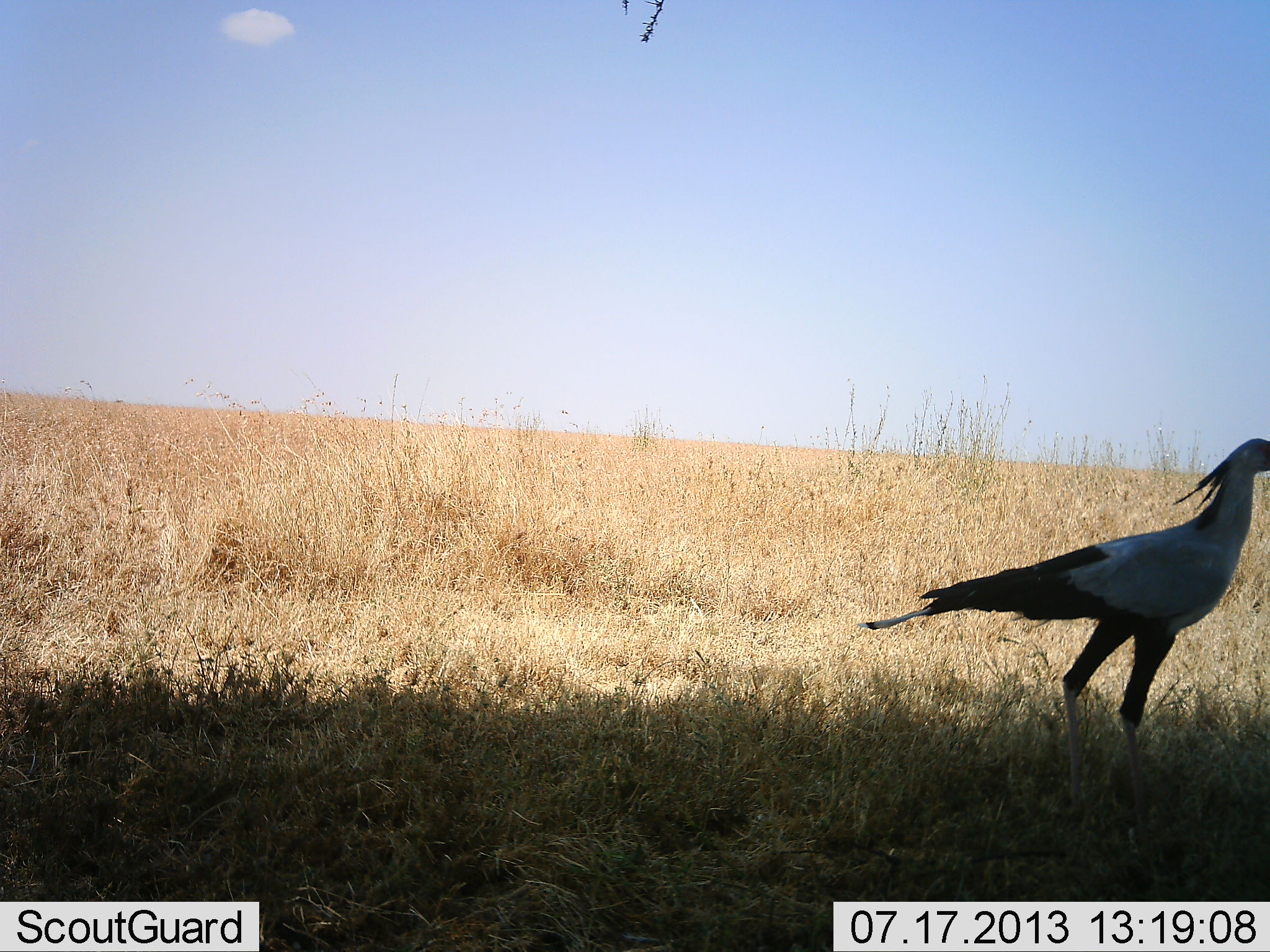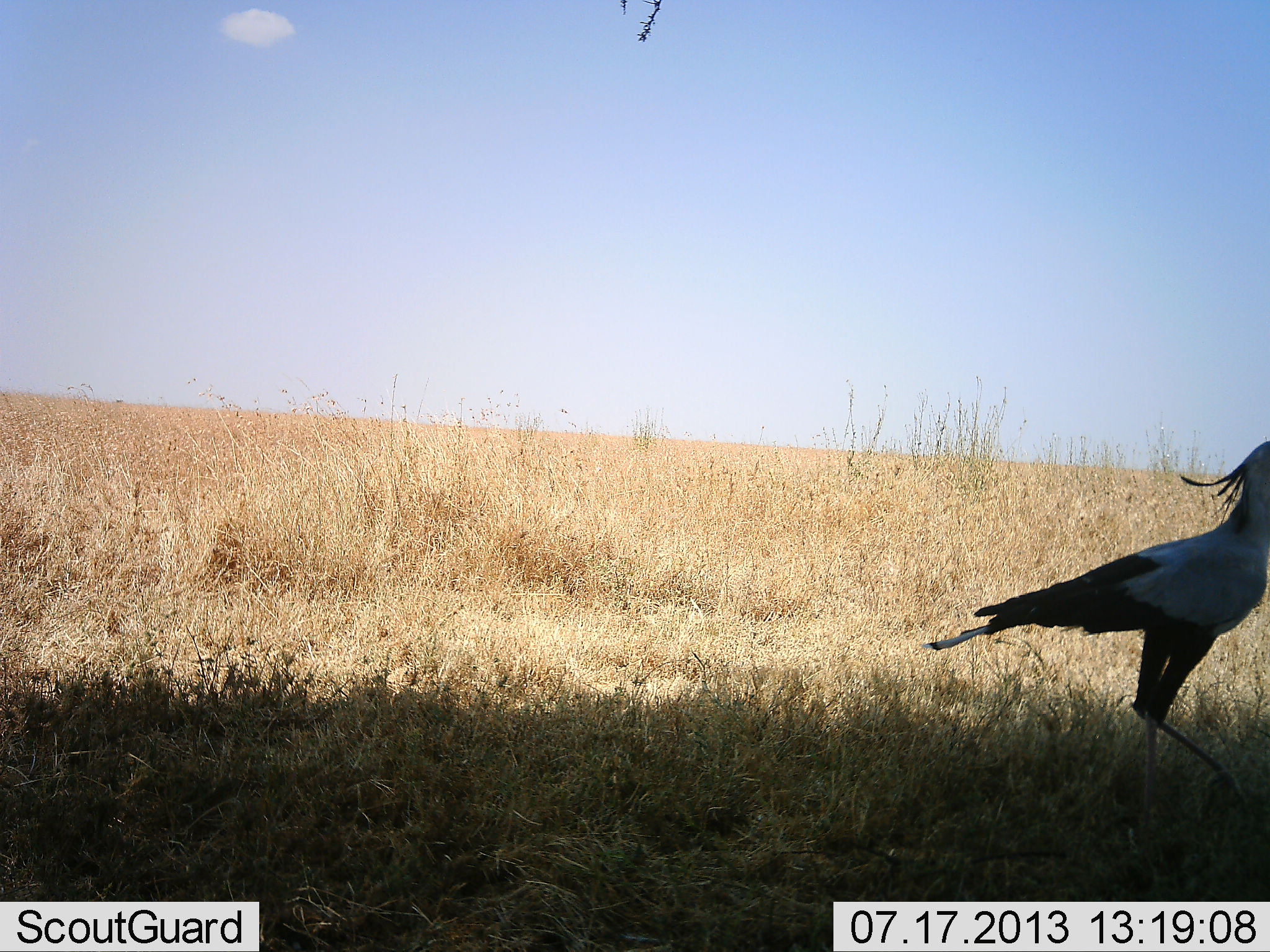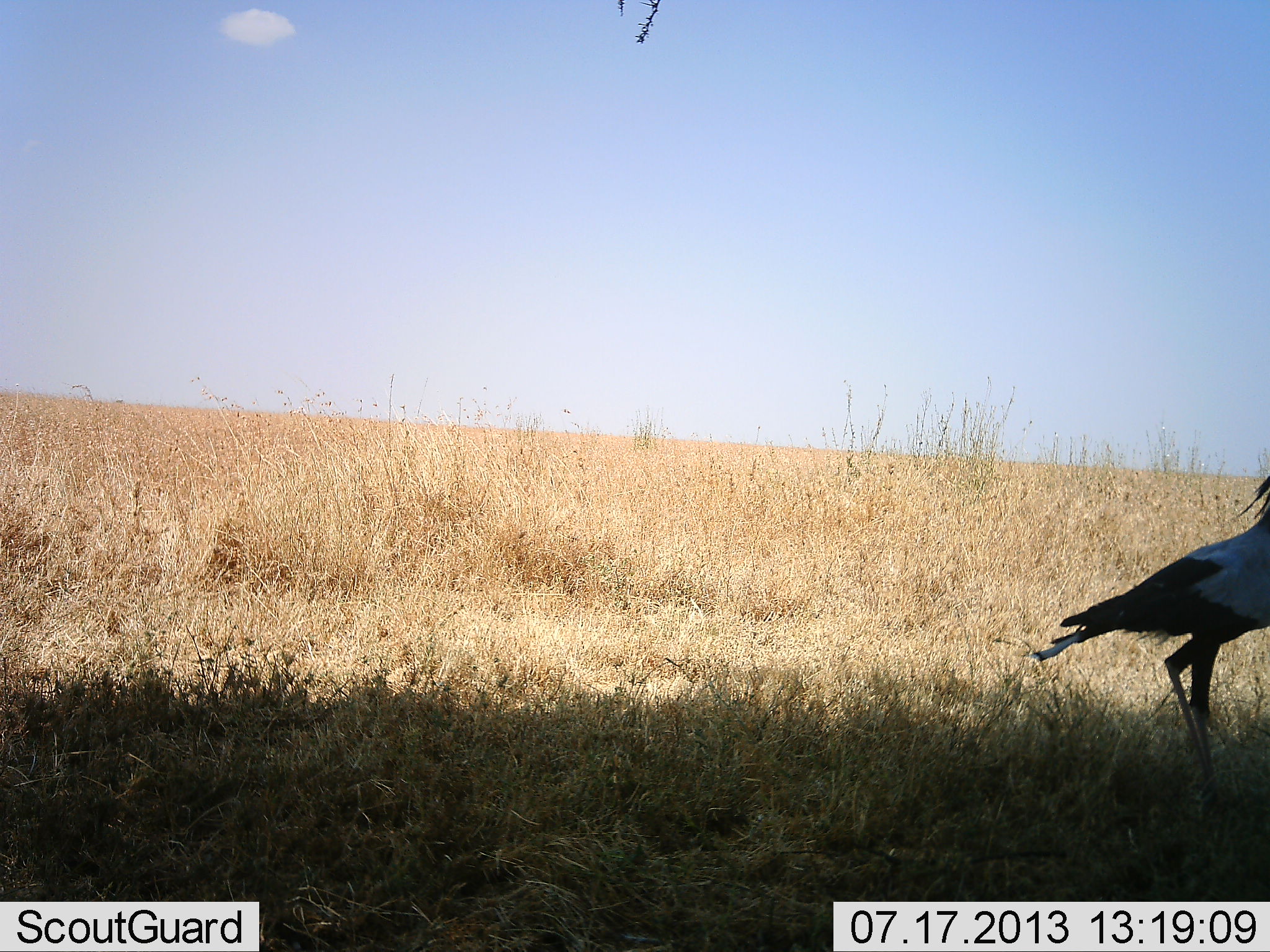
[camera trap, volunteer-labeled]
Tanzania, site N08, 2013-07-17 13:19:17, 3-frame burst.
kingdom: Animalia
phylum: Chordata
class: Aves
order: Accipitriformes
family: Sagittariidae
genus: Sagittarius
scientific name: Sagittarius serpentarius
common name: secretary bird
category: secretarybird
Secretarybird (secretary bird) (Sagittarius serpentarius), count 1. Behavior (volunteer vote fractions): standing 24%, resting 0%, moving 76%, interacting 0%. Young present (vote fraction): 0%. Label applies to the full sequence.